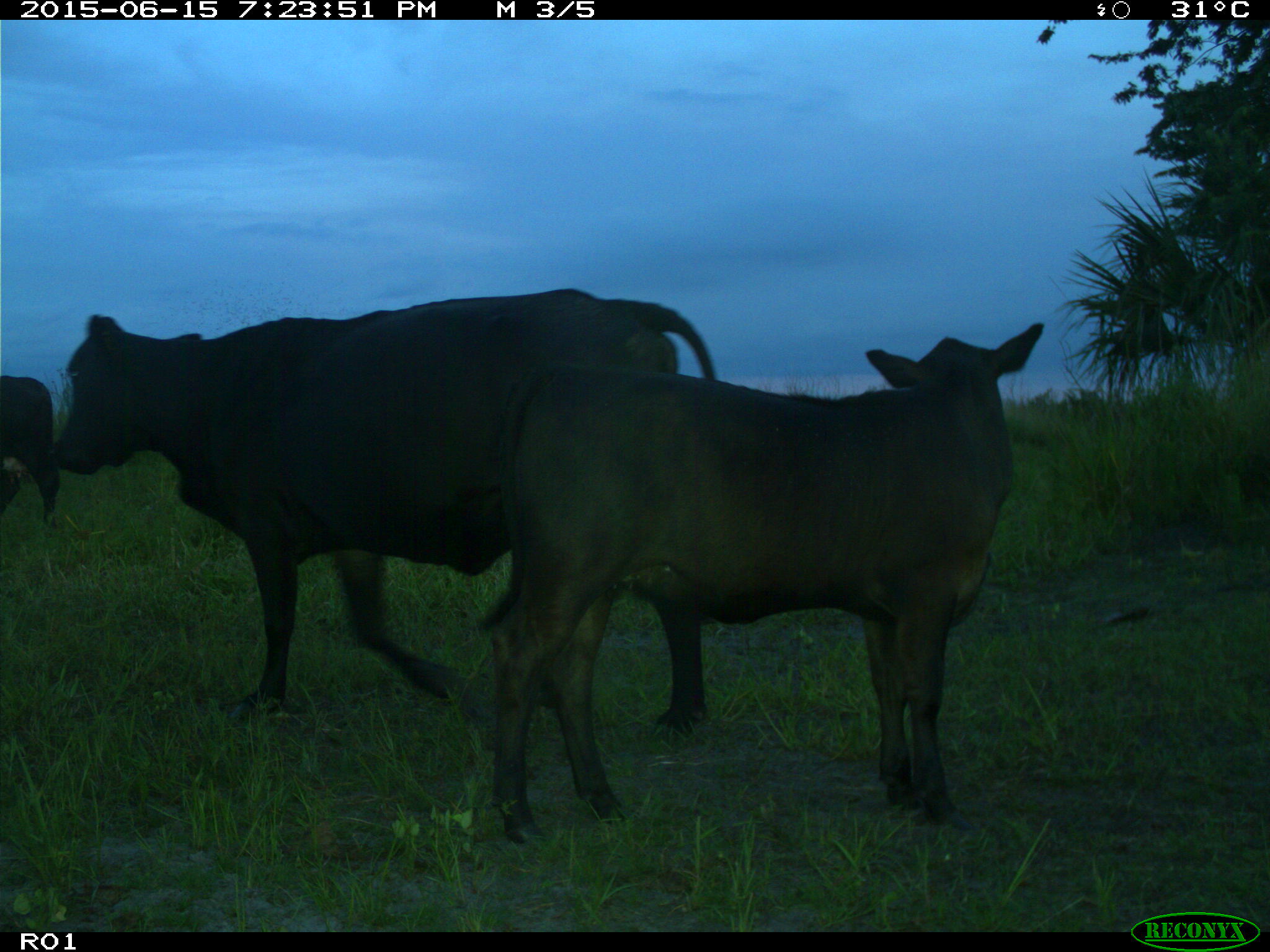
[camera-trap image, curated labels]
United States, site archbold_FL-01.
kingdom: Animalia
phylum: Chordata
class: Mammalia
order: Artiodactyla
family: Bovidae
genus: Bos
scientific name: Bos taurus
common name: domestic cow